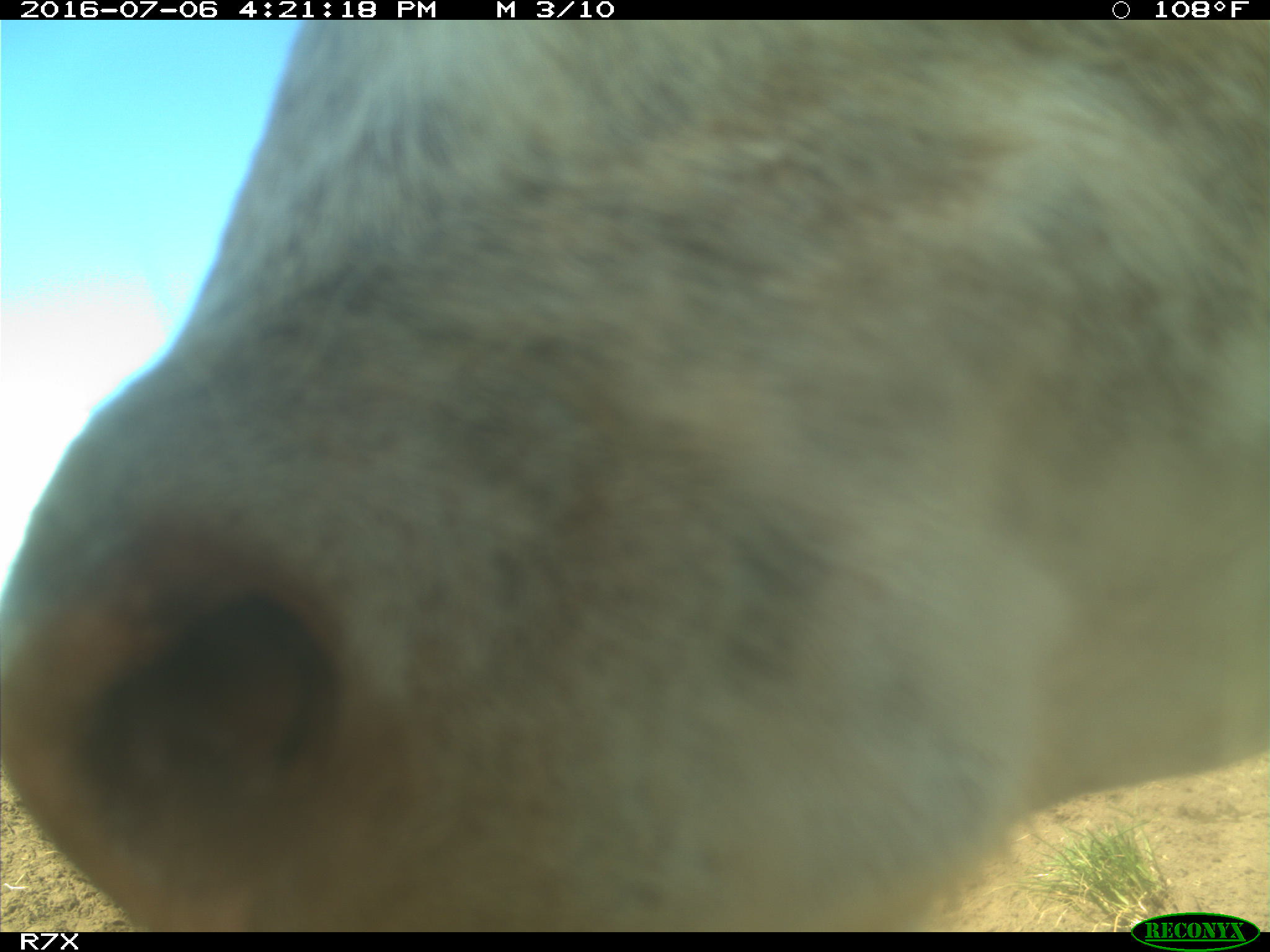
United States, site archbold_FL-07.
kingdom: Animalia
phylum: Chordata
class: Mammalia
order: Artiodactyla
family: Bovidae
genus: Bos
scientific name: Bos taurus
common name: domestic cow